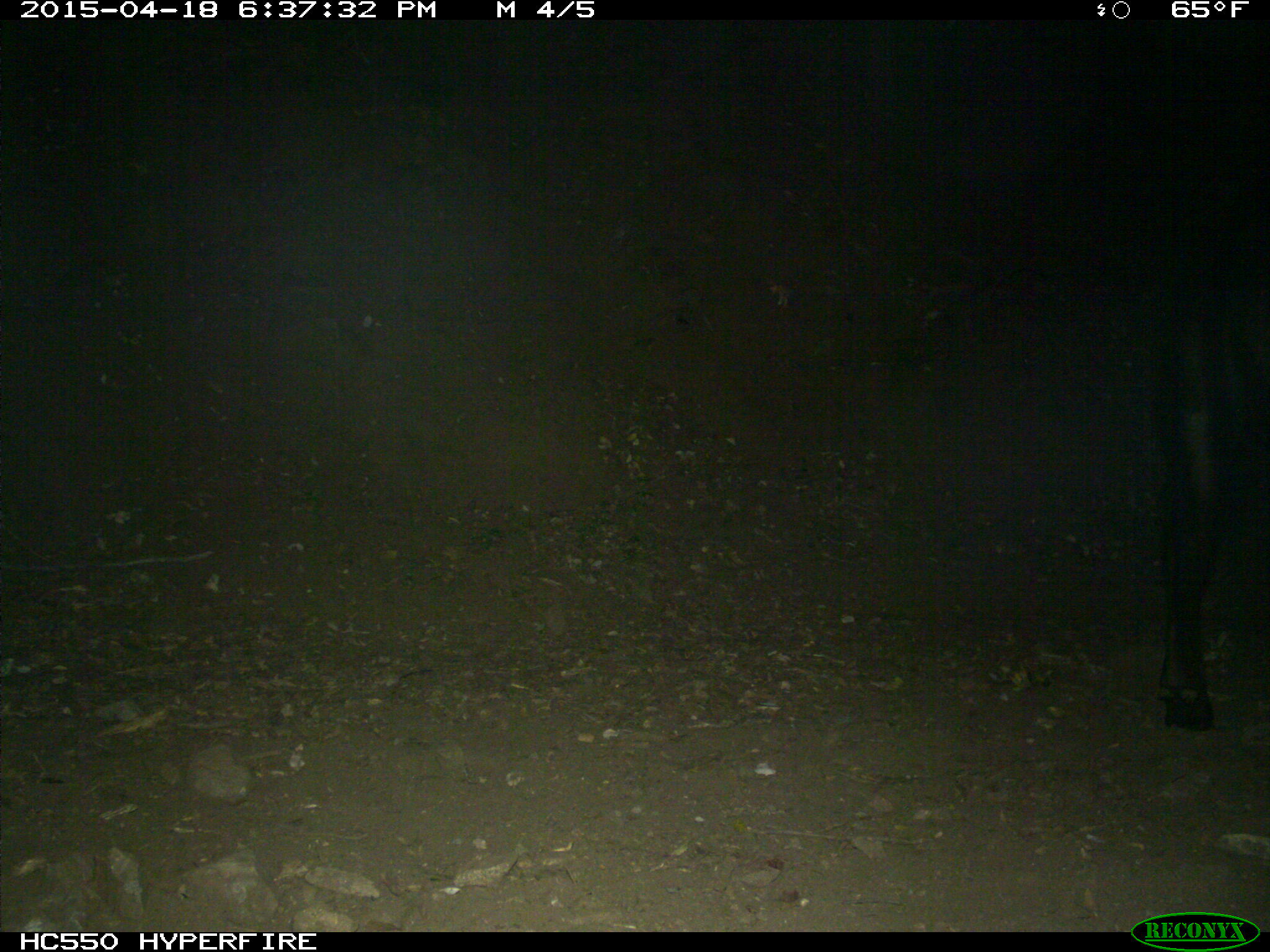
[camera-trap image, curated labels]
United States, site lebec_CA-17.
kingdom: Animalia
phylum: Chordata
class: Mammalia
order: Artiodactyla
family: Bovidae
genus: Bos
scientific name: Bos taurus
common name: domestic cow